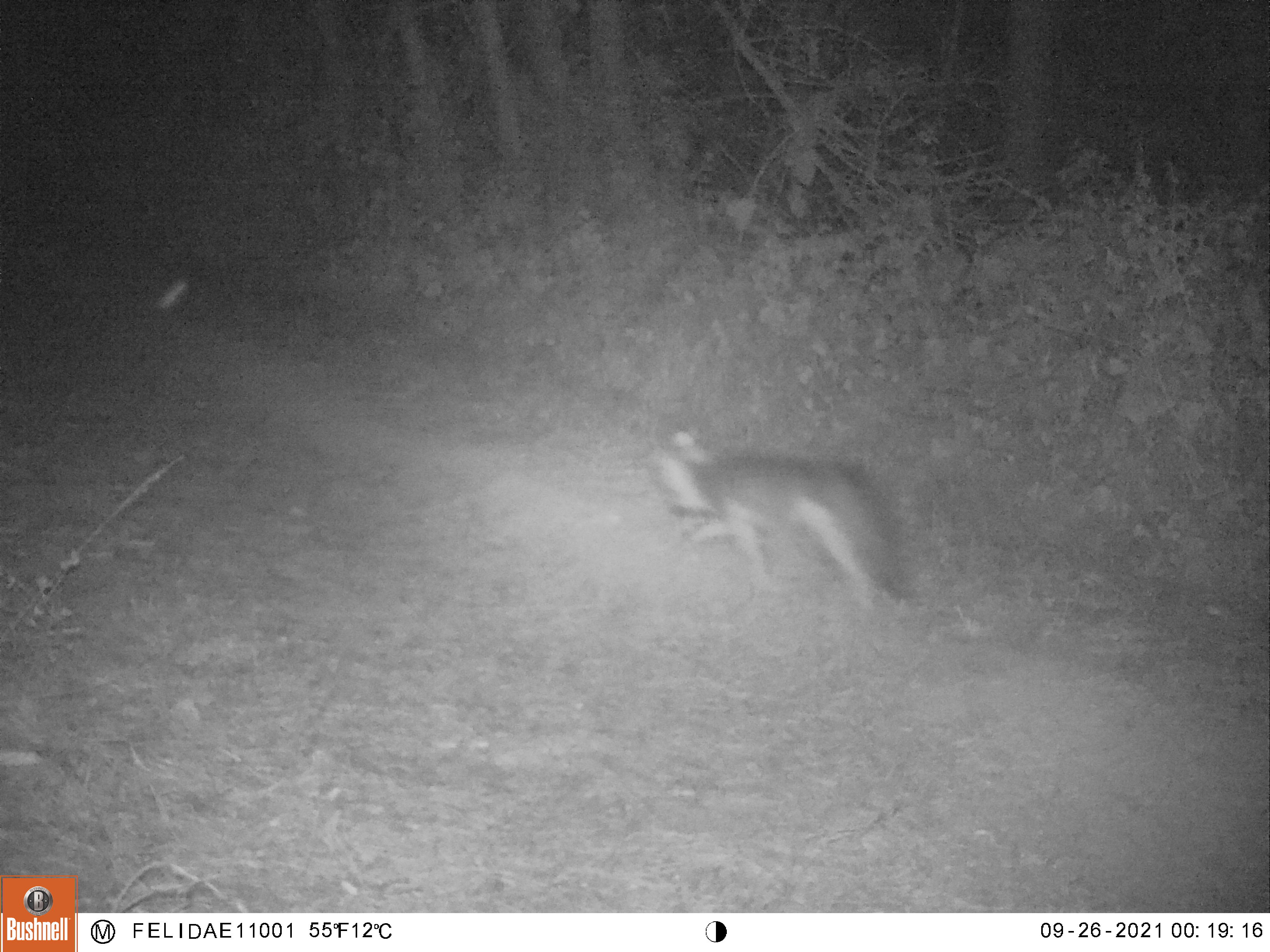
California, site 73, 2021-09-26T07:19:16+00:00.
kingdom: Animalia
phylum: Chordata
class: Mammalia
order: Carnivora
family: Canidae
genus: Urocyon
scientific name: Urocyon cinereoargenteus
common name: gray fox